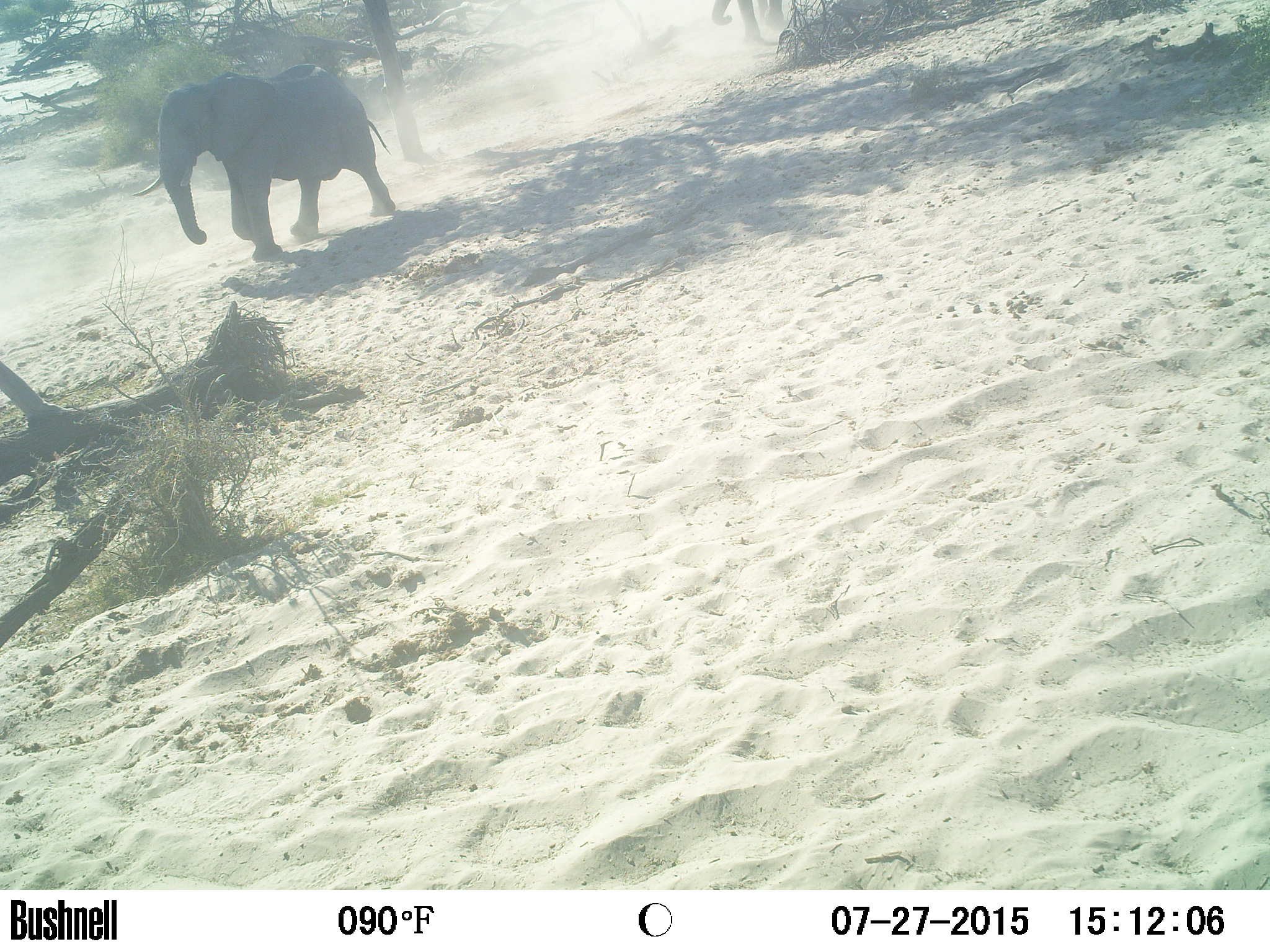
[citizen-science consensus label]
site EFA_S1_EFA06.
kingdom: Animalia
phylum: Chordata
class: Mammalia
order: Proboscidea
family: Elephantidae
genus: Loxodonta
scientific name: Loxodonta africana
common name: african bush elephant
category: elephant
Elephant (african bush elephant) (Loxodonta africana), count 2. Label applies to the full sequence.